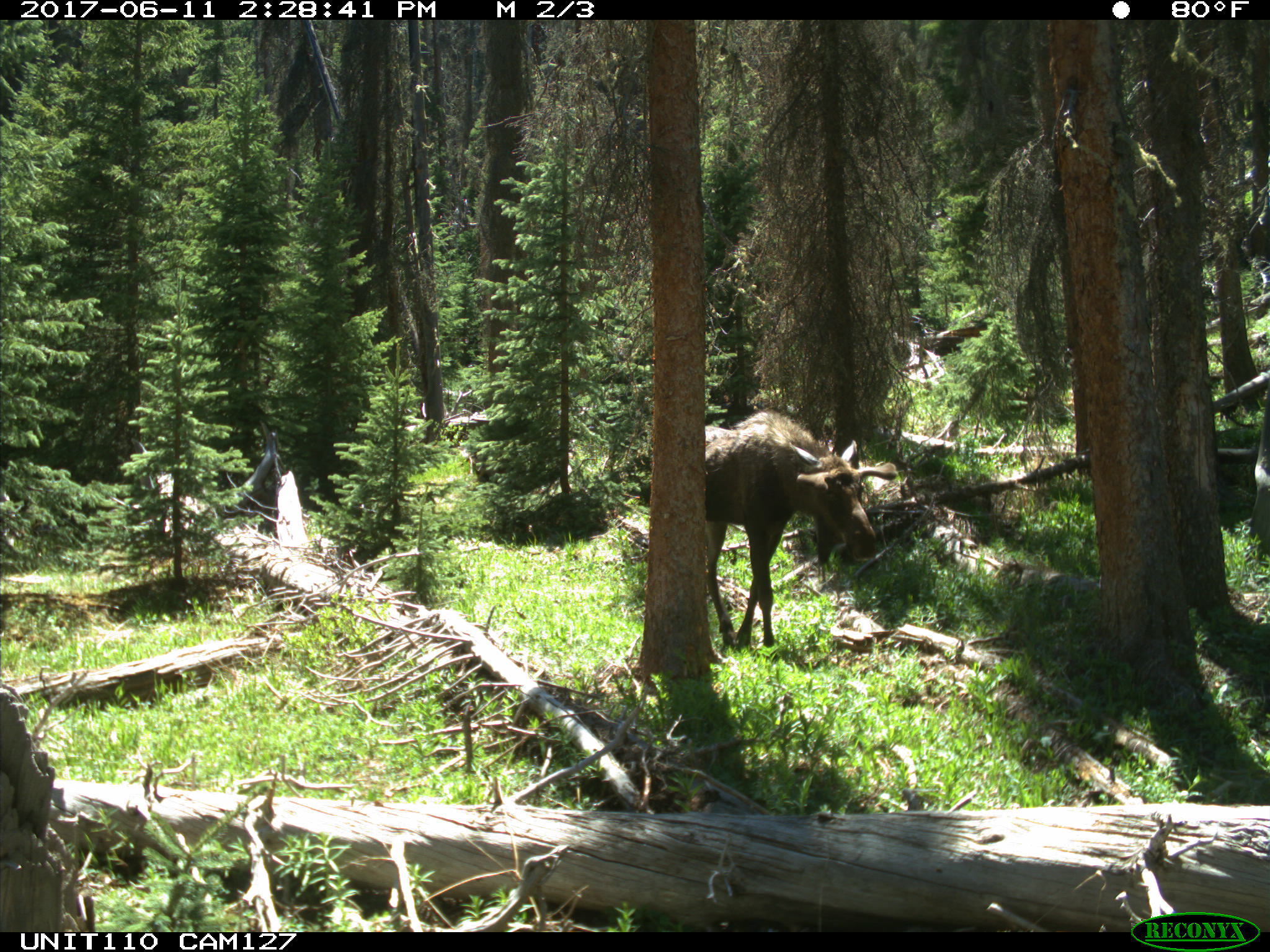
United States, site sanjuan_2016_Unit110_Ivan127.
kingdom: Animalia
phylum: Chordata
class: Mammalia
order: Artiodactyla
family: Cervidae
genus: Alces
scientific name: Alces alces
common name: moose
Alces alces (moose).